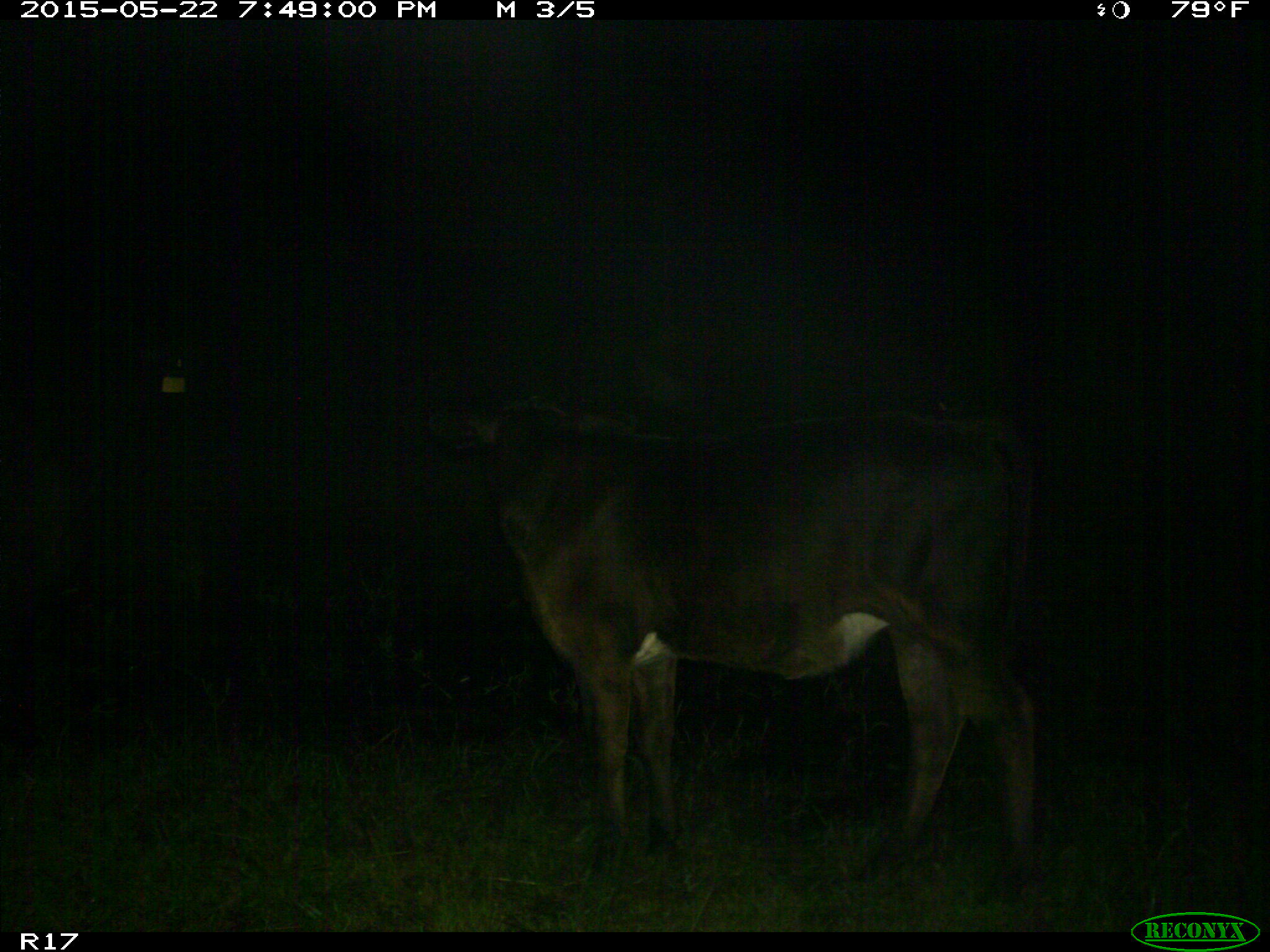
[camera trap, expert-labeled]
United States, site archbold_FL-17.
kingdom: Animalia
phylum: Chordata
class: Mammalia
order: Artiodactyla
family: Bovidae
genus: Bos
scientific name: Bos taurus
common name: domestic cow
Bos taurus (domestic cow).